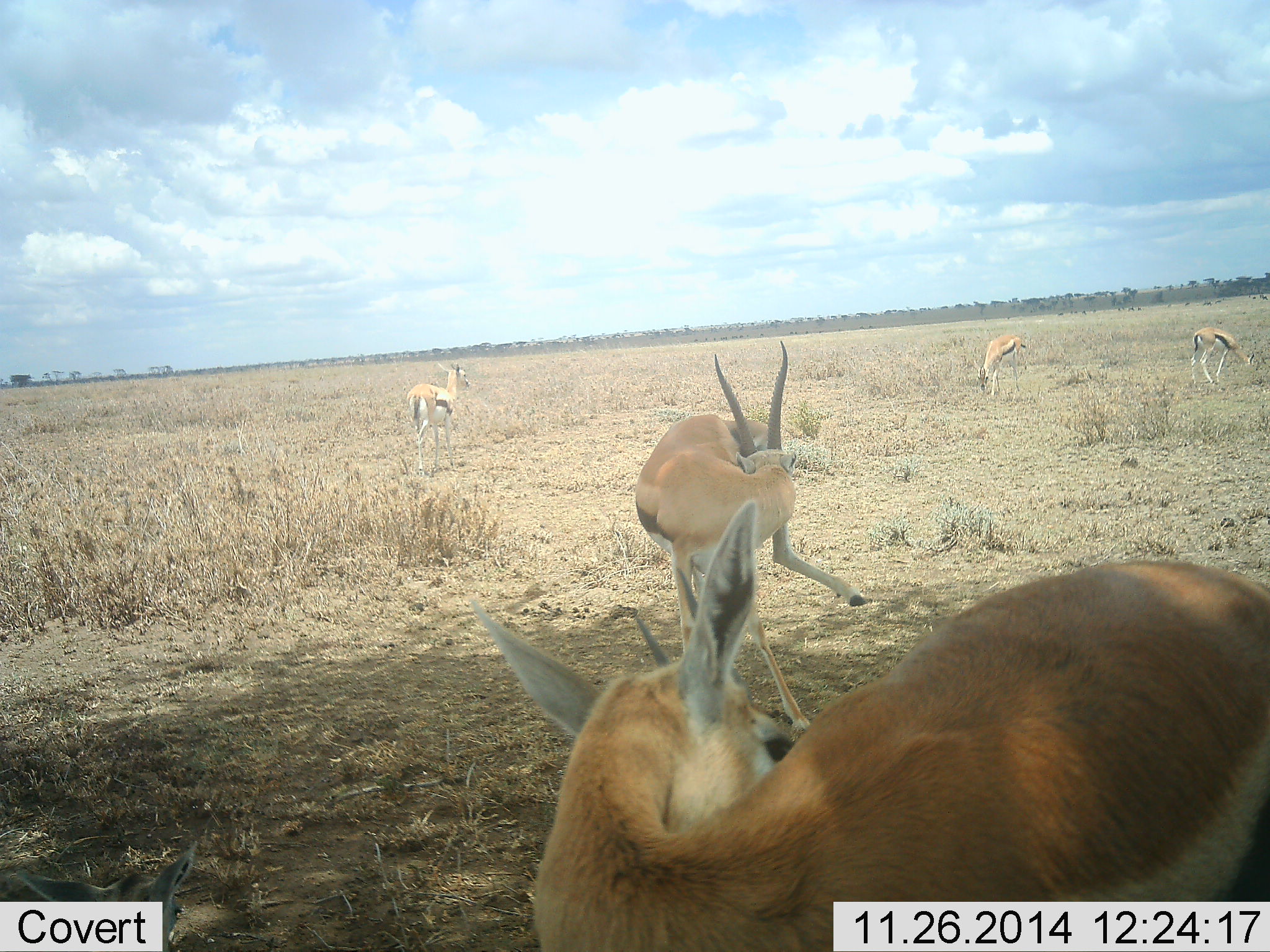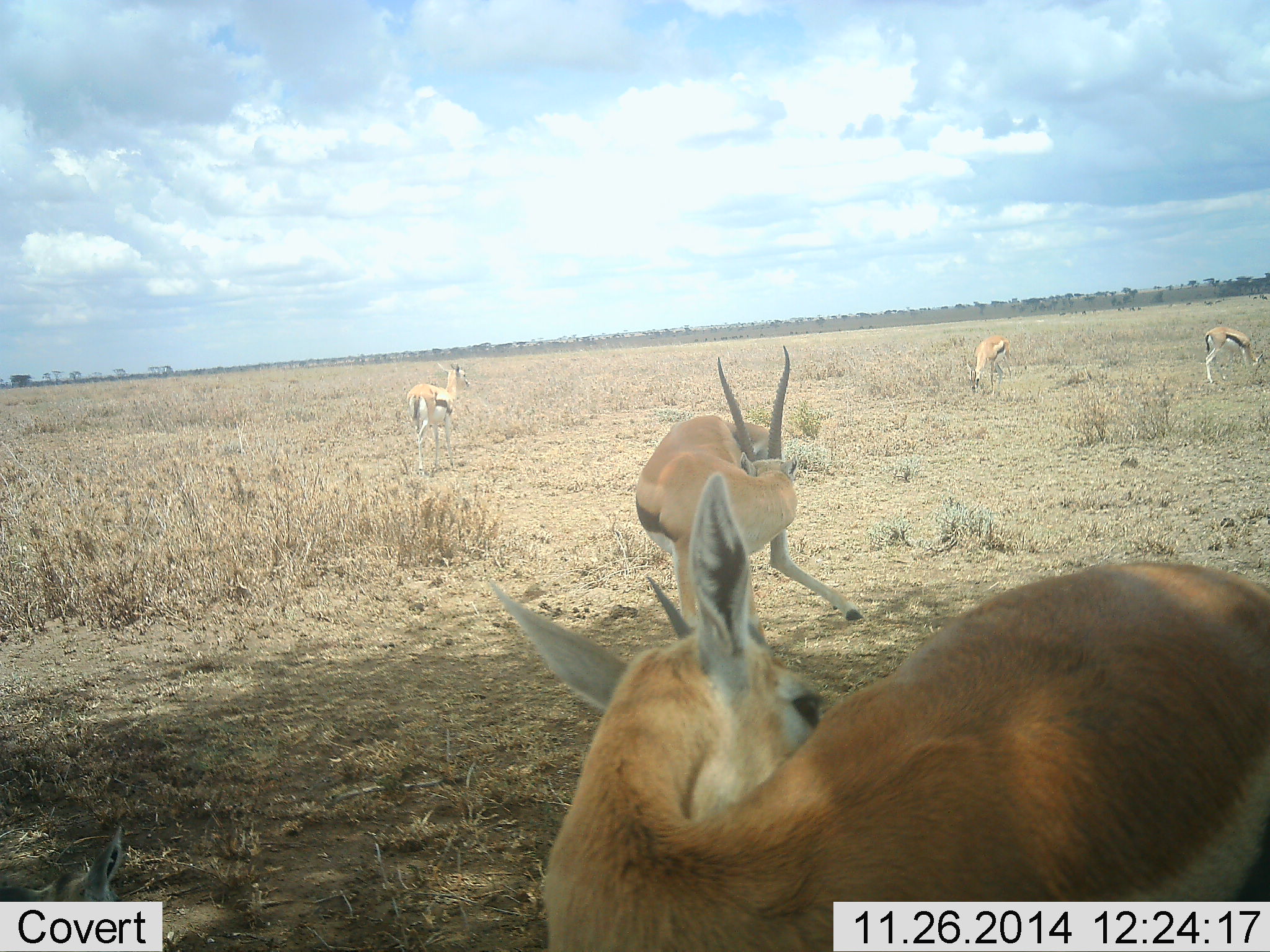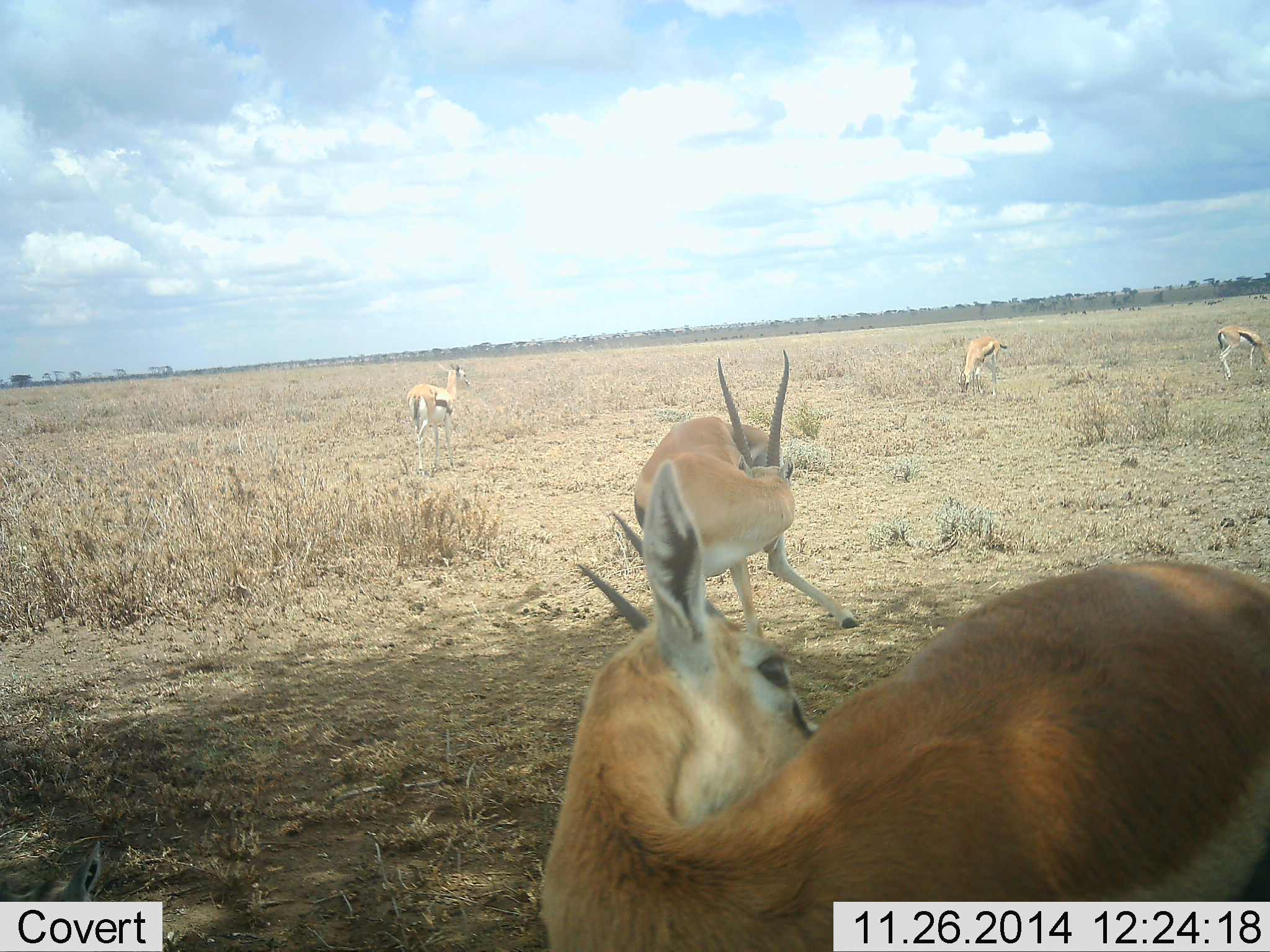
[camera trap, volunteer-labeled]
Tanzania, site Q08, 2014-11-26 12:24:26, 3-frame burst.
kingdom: Animalia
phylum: Chordata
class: Mammalia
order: Artiodactyla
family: Bovidae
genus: Eudorcas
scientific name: Eudorcas thomsonii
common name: thomson's gazelle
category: gazellethomsons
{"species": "gazellethomsons (thomson's gazelle) (Eudorcas thomsonii)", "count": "5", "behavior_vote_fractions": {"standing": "70%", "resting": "40%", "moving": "40%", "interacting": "0%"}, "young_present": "0%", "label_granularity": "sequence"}